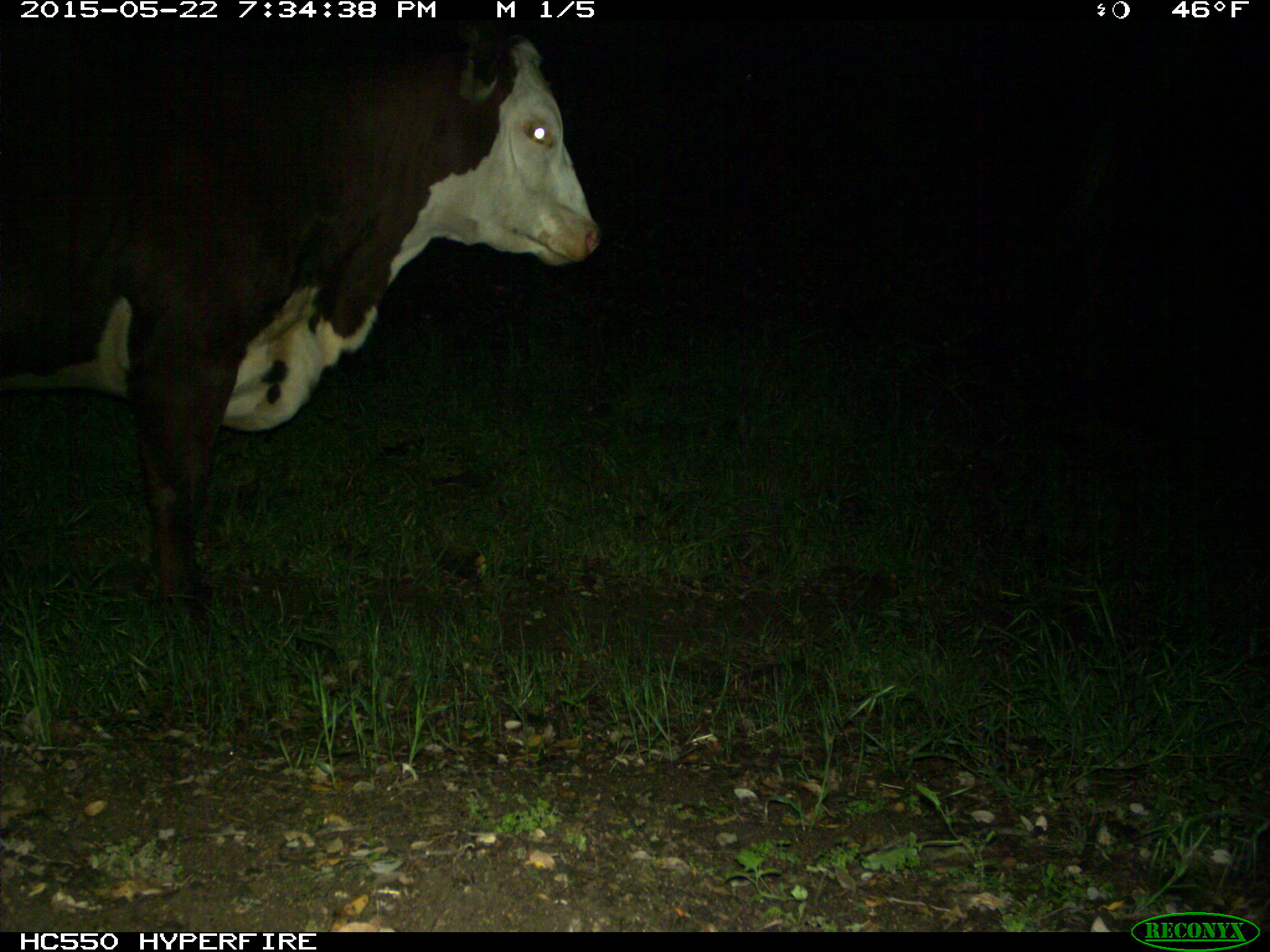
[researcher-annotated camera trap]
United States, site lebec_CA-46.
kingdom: Animalia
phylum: Chordata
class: Mammalia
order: Artiodactyla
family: Bovidae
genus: Bos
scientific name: Bos taurus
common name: domestic cow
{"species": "Bos taurus (domestic cow)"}